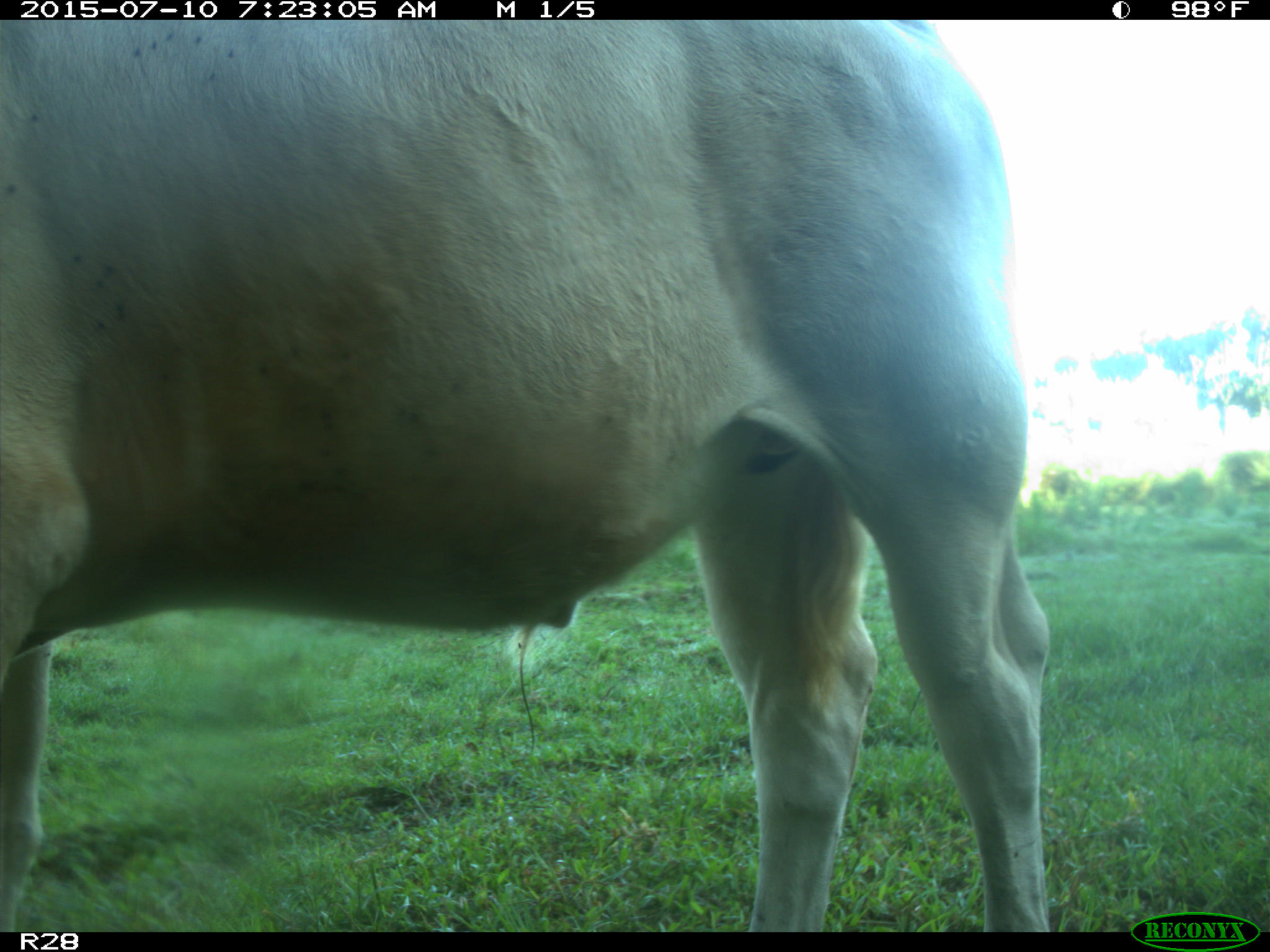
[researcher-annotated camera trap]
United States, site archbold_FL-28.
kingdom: Animalia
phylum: Chordata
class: Mammalia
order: Artiodactyla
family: Bovidae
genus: Bos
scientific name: Bos taurus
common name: domestic cow